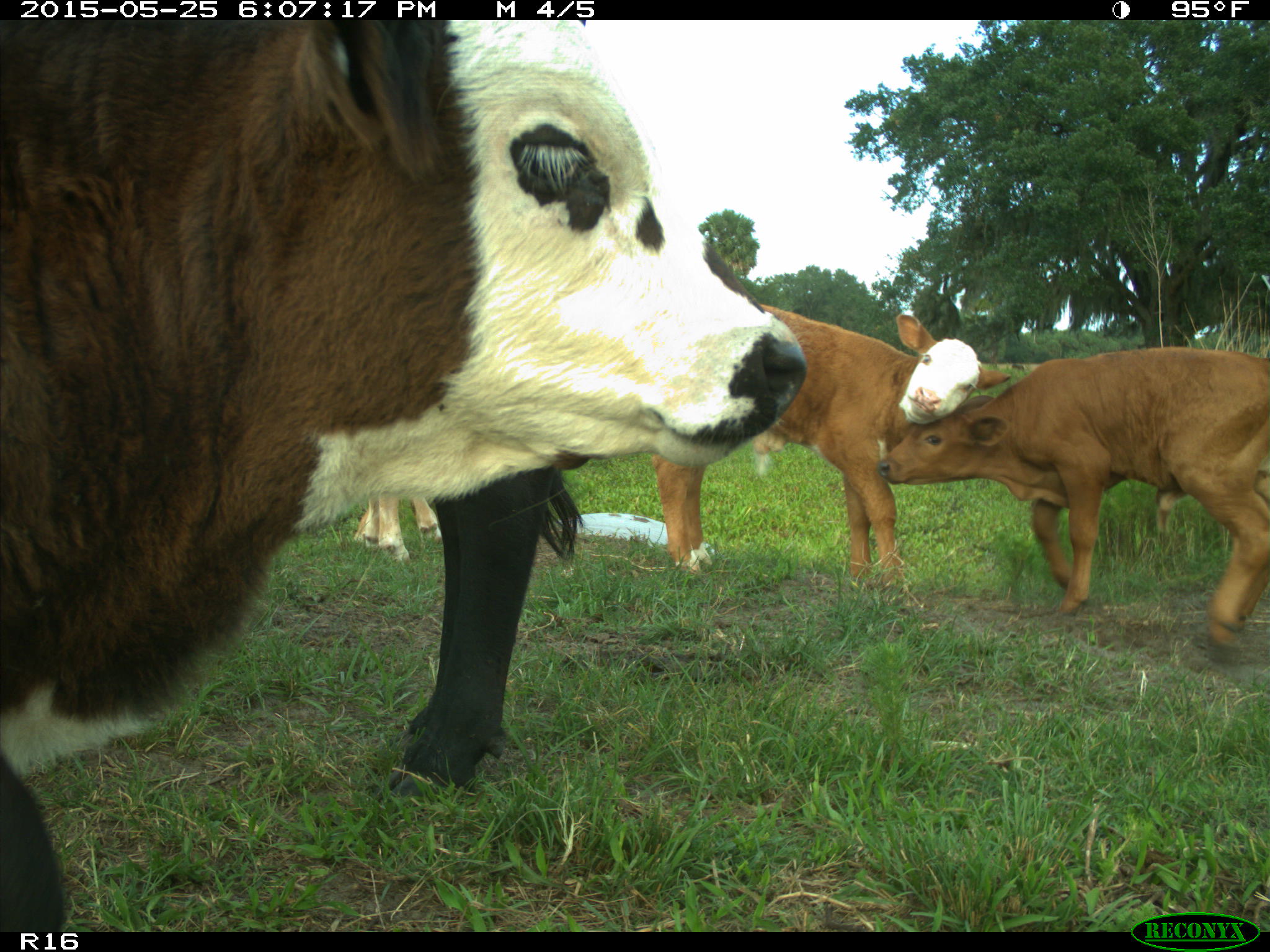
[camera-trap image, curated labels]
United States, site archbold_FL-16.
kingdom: Animalia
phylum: Chordata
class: Mammalia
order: Artiodactyla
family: Bovidae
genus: Bos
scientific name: Bos taurus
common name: domestic cow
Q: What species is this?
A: Bos taurus (domestic cow).